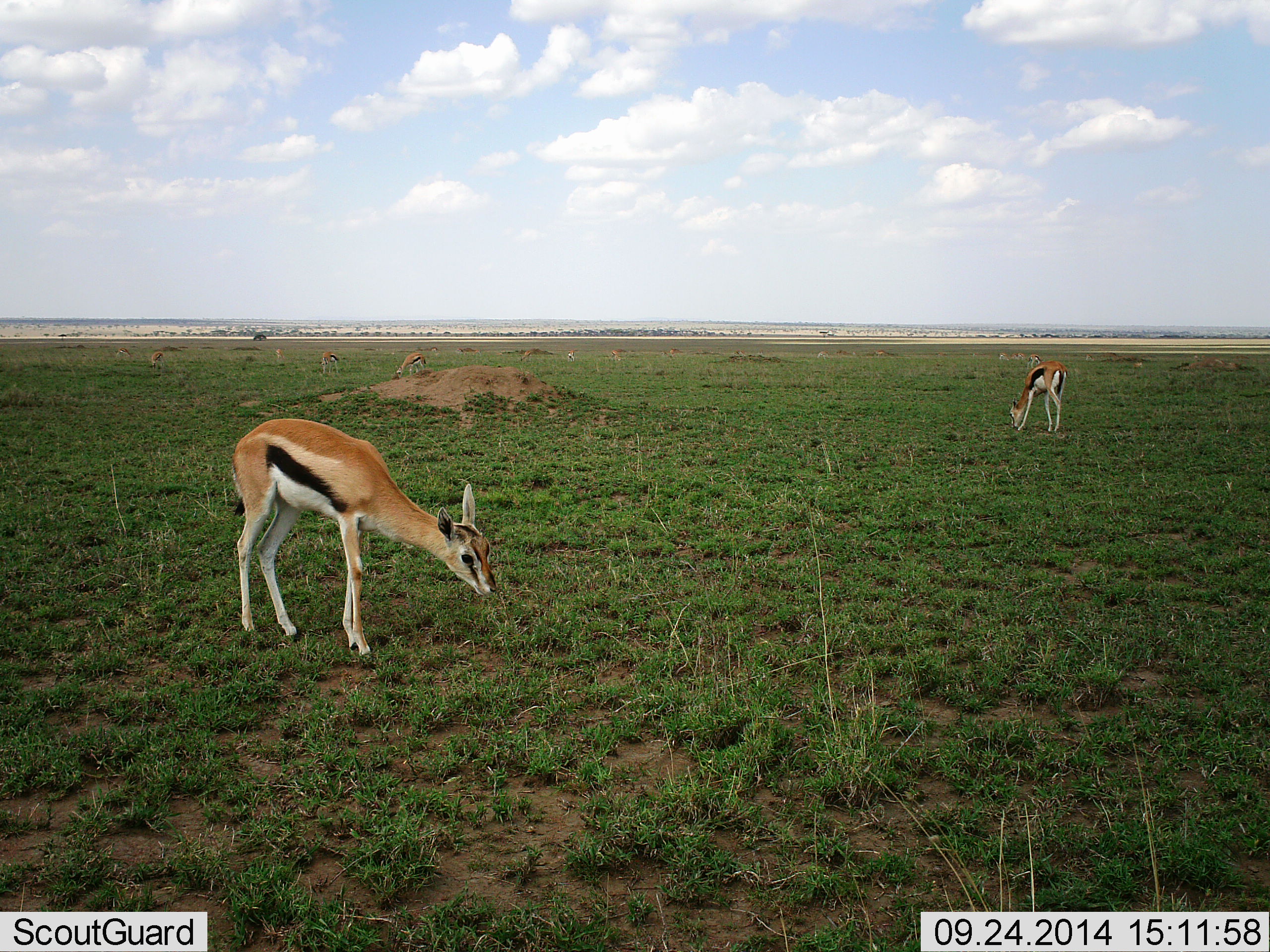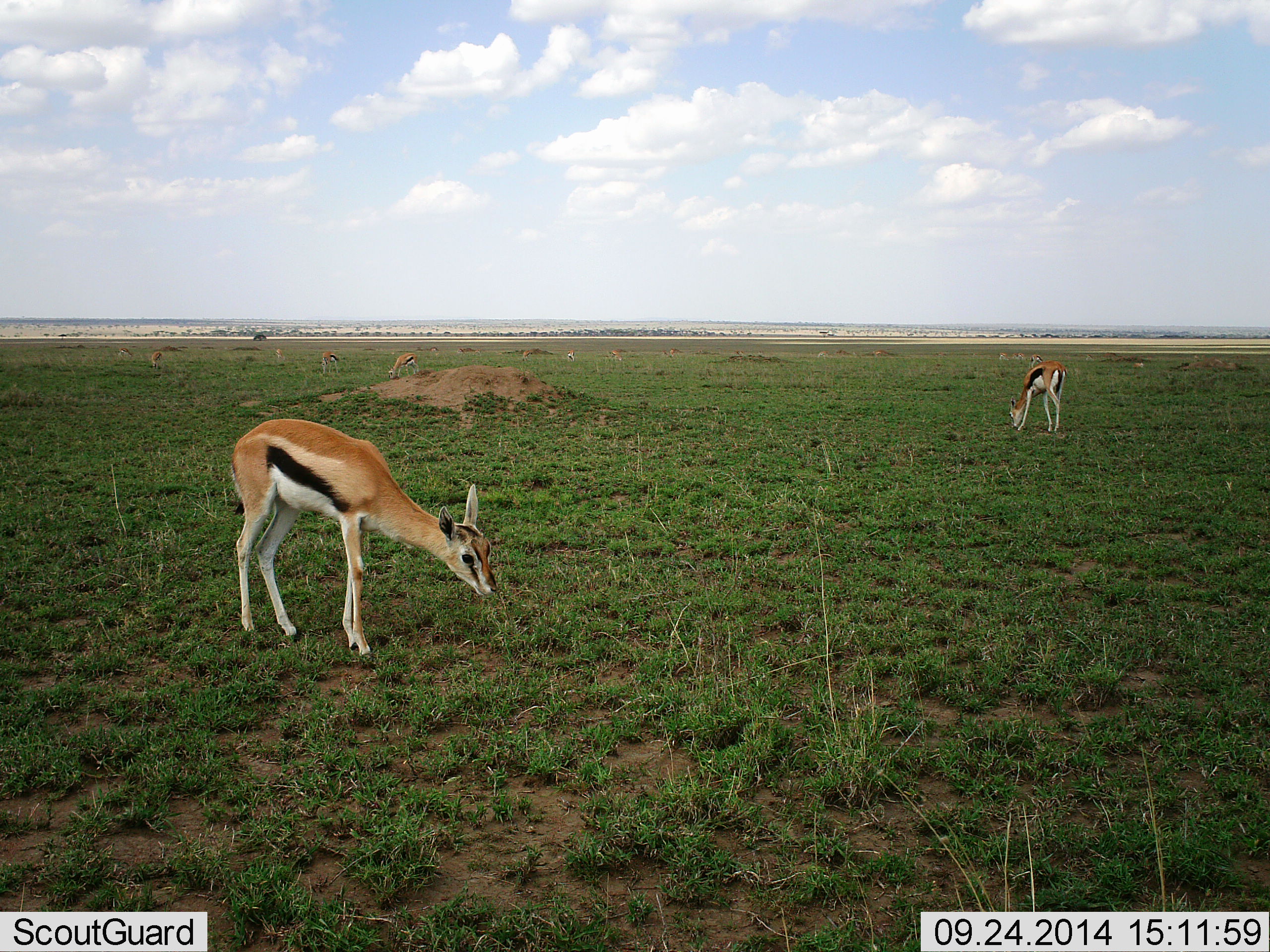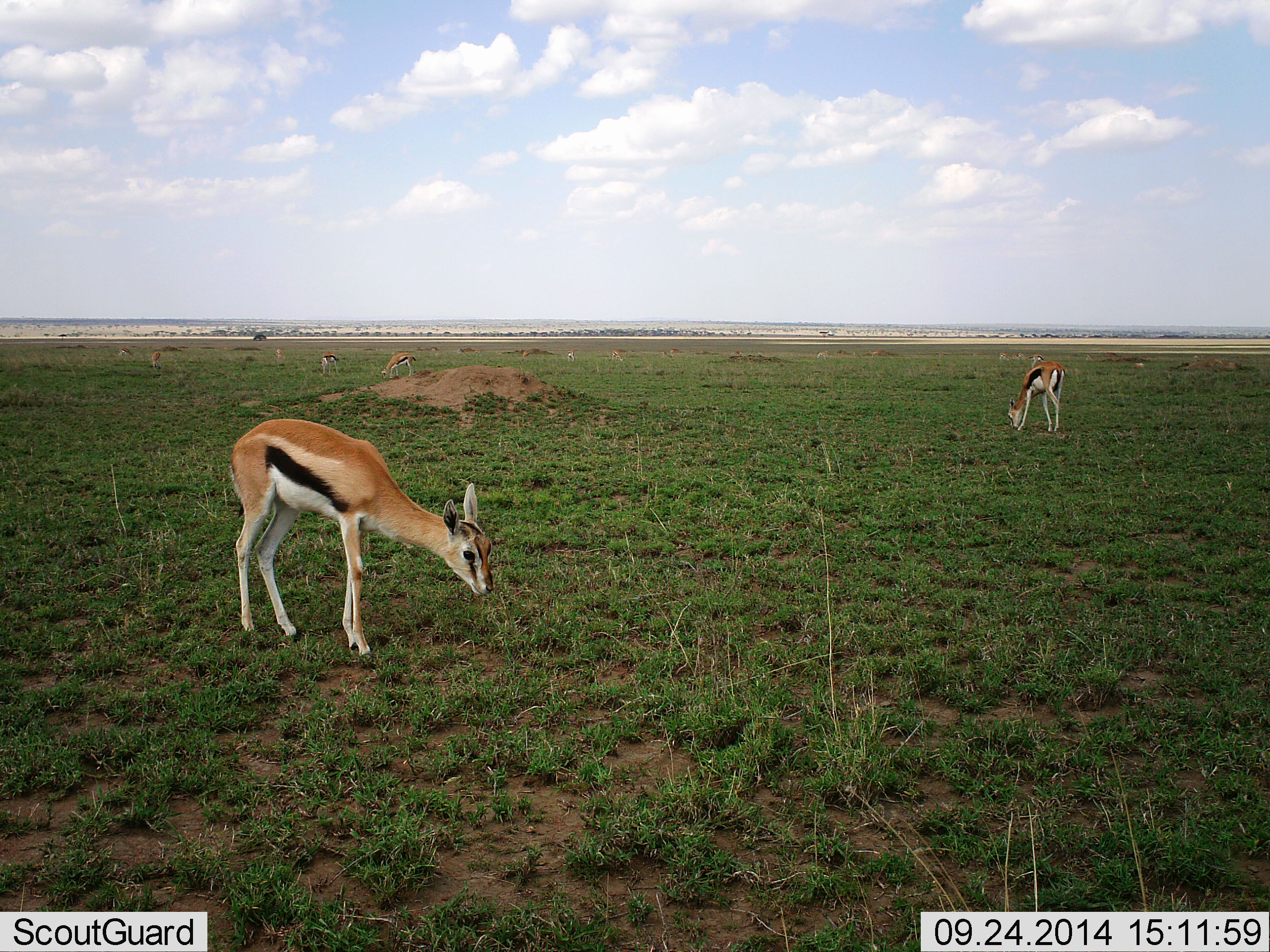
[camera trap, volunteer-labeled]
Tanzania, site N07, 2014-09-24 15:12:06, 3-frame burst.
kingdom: Animalia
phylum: Chordata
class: Mammalia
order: Artiodactyla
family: Bovidae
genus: Eudorcas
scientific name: Eudorcas thomsonii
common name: thomson's gazelle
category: gazellethomsons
Gazellethomsons (thomson's gazelle) (Eudorcas thomsonii), count 8. Behavior (volunteer vote fractions): standing 50%, resting 0%, moving 10%, interacting 0%. Young present (vote fraction): 20%. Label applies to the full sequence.